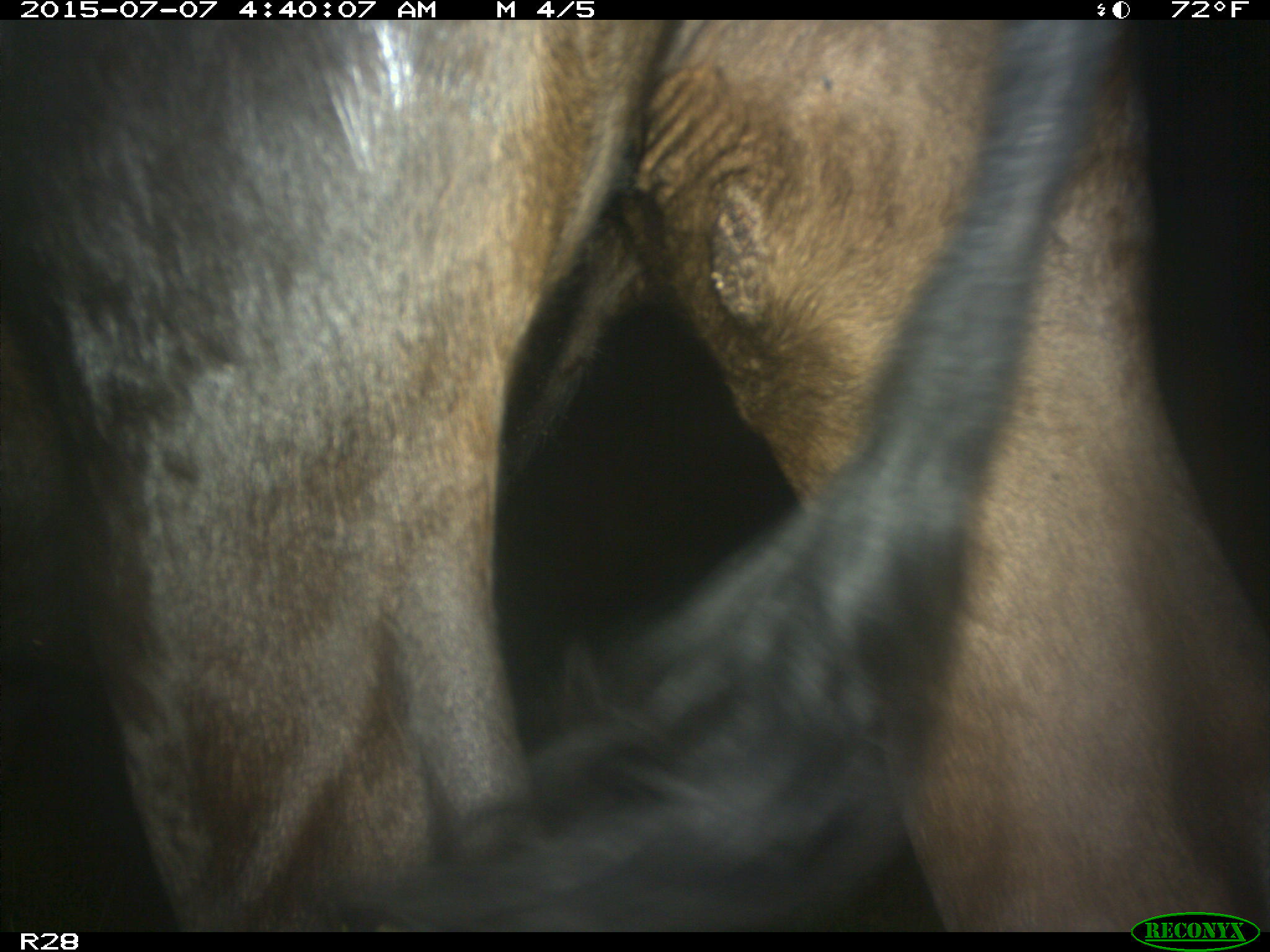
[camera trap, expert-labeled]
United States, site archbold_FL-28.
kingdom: Animalia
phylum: Chordata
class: Mammalia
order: Artiodactyla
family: Bovidae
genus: Bos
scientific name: Bos taurus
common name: domestic cow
Bos taurus (domestic cow).